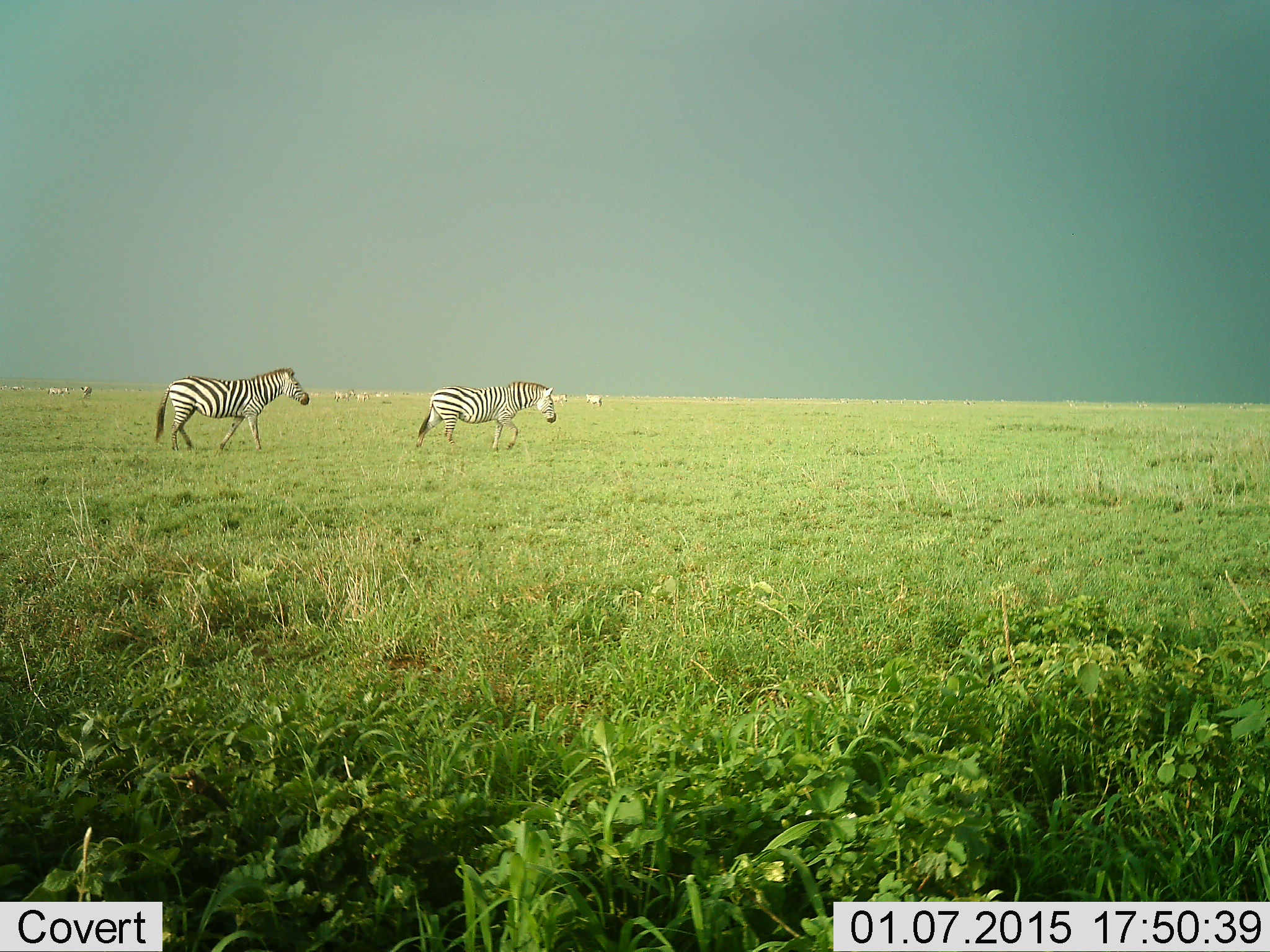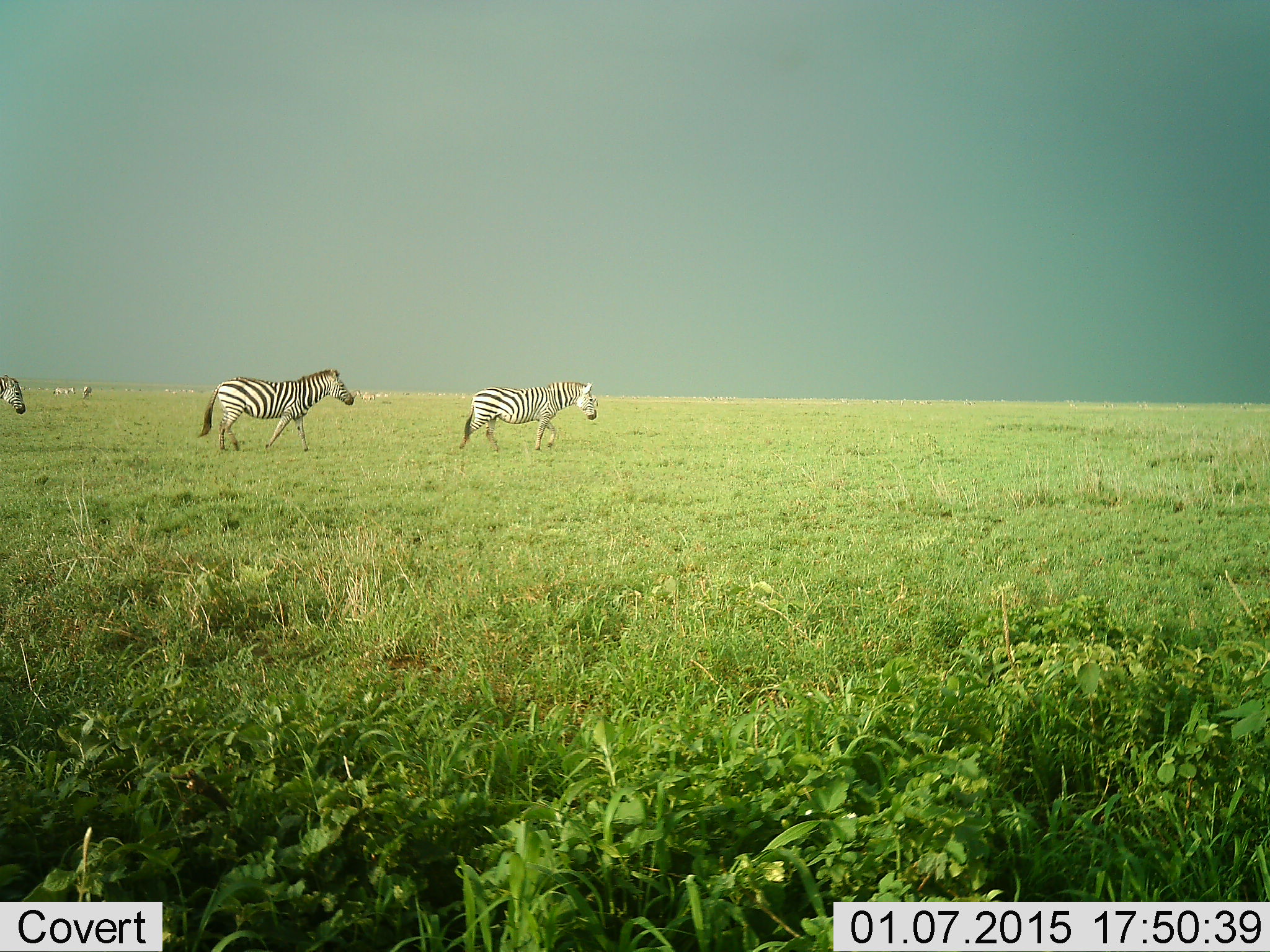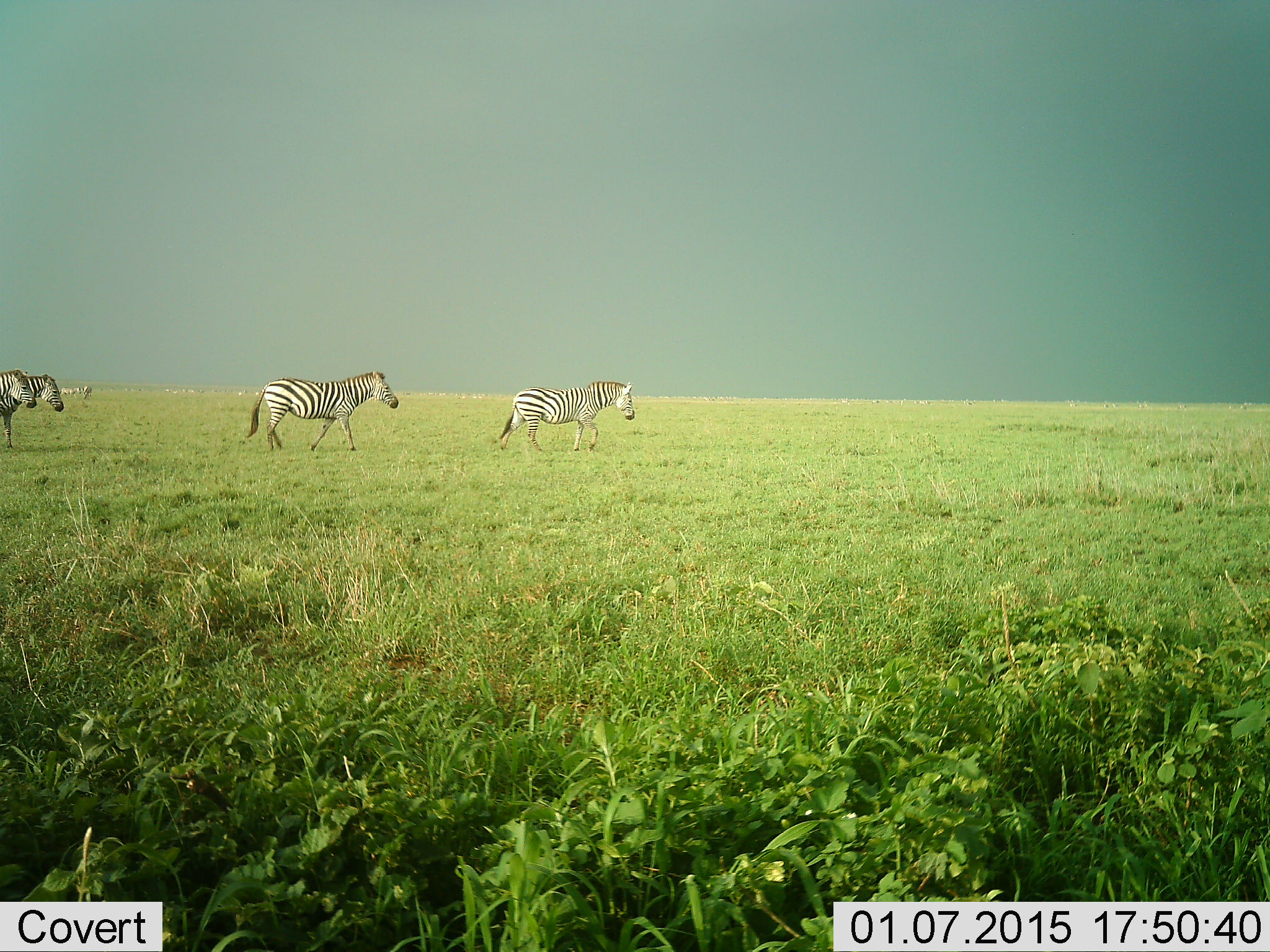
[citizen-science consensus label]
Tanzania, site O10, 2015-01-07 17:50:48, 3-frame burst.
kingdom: Animalia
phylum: Chordata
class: Mammalia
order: Perissodactyla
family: Equidae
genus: Equus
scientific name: Equus quagga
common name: plains zebra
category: zebra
Zebra (plains zebra) (Equus quagga), count 4. Behavior (volunteer vote fractions): standing 20%, resting 0%, moving 100%, interacting 0%. Young present (vote fraction): 0%. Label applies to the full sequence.